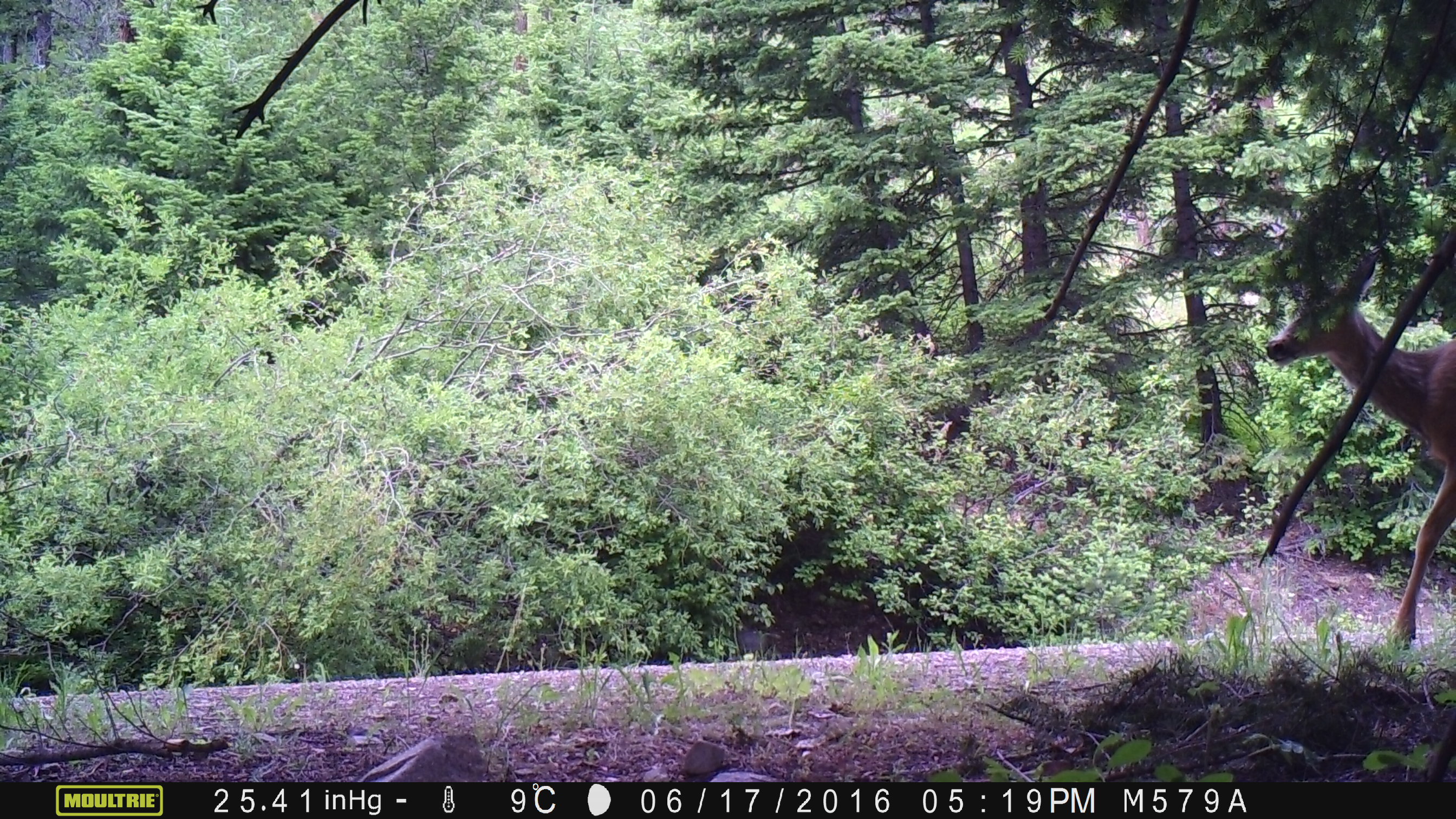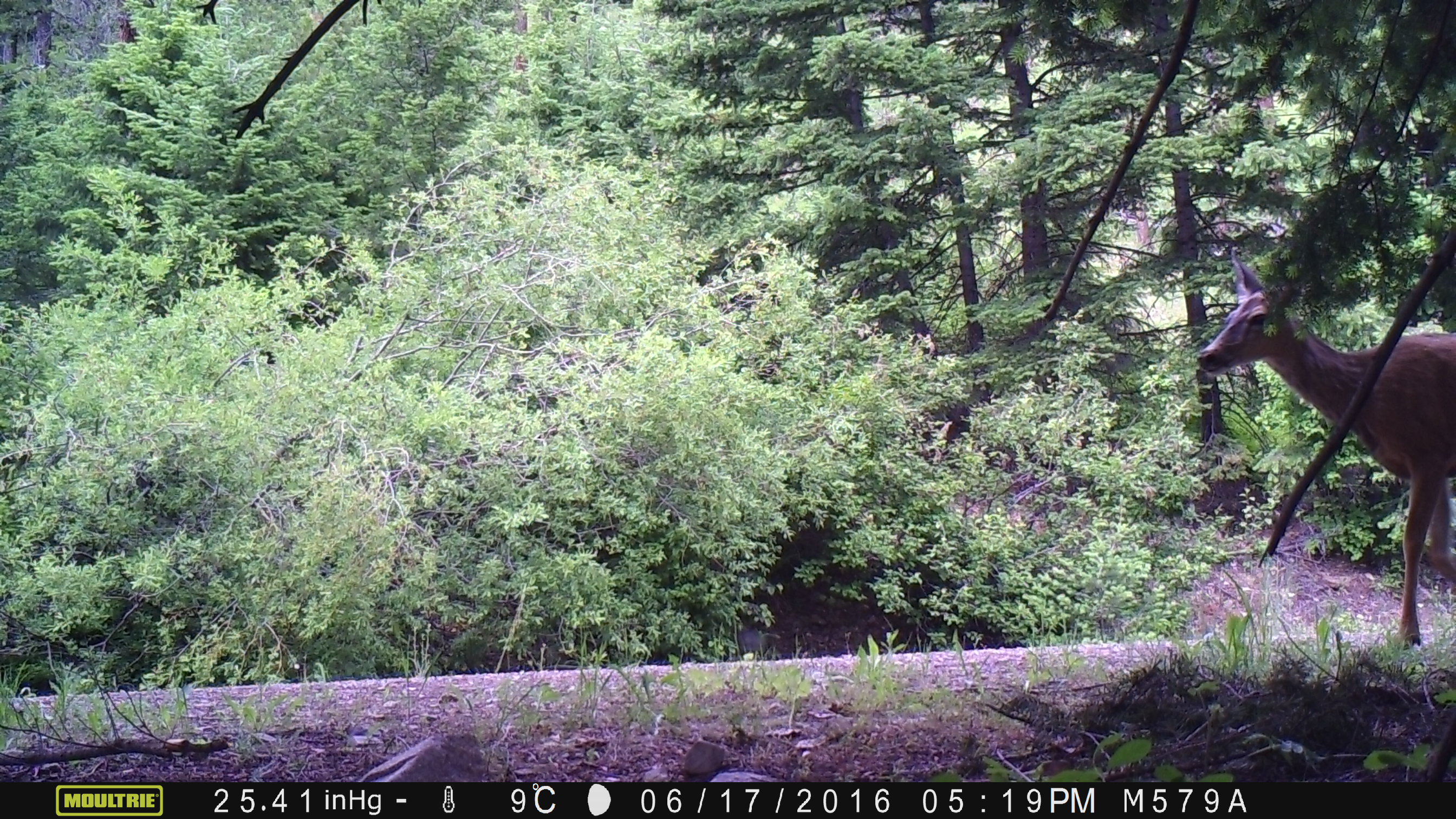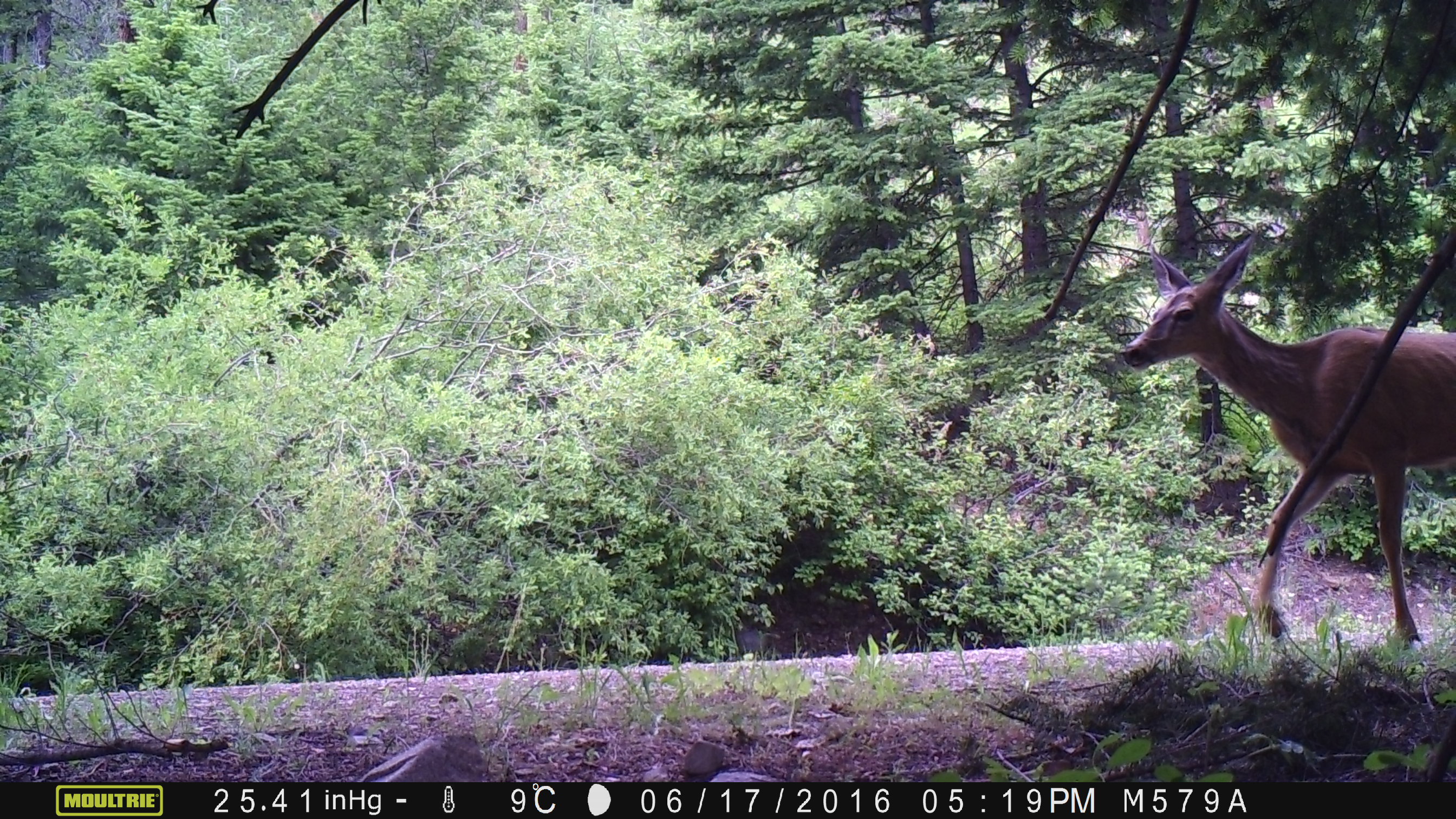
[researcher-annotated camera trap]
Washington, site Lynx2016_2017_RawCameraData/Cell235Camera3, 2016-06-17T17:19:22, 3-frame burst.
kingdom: Animalia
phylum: Chordata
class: Mammalia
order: Artiodactyla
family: Cervidae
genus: Odocoileus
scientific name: Odocoileus hemionus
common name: mule deer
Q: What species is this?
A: Odocoileus hemionus (mule deer).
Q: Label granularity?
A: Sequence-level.